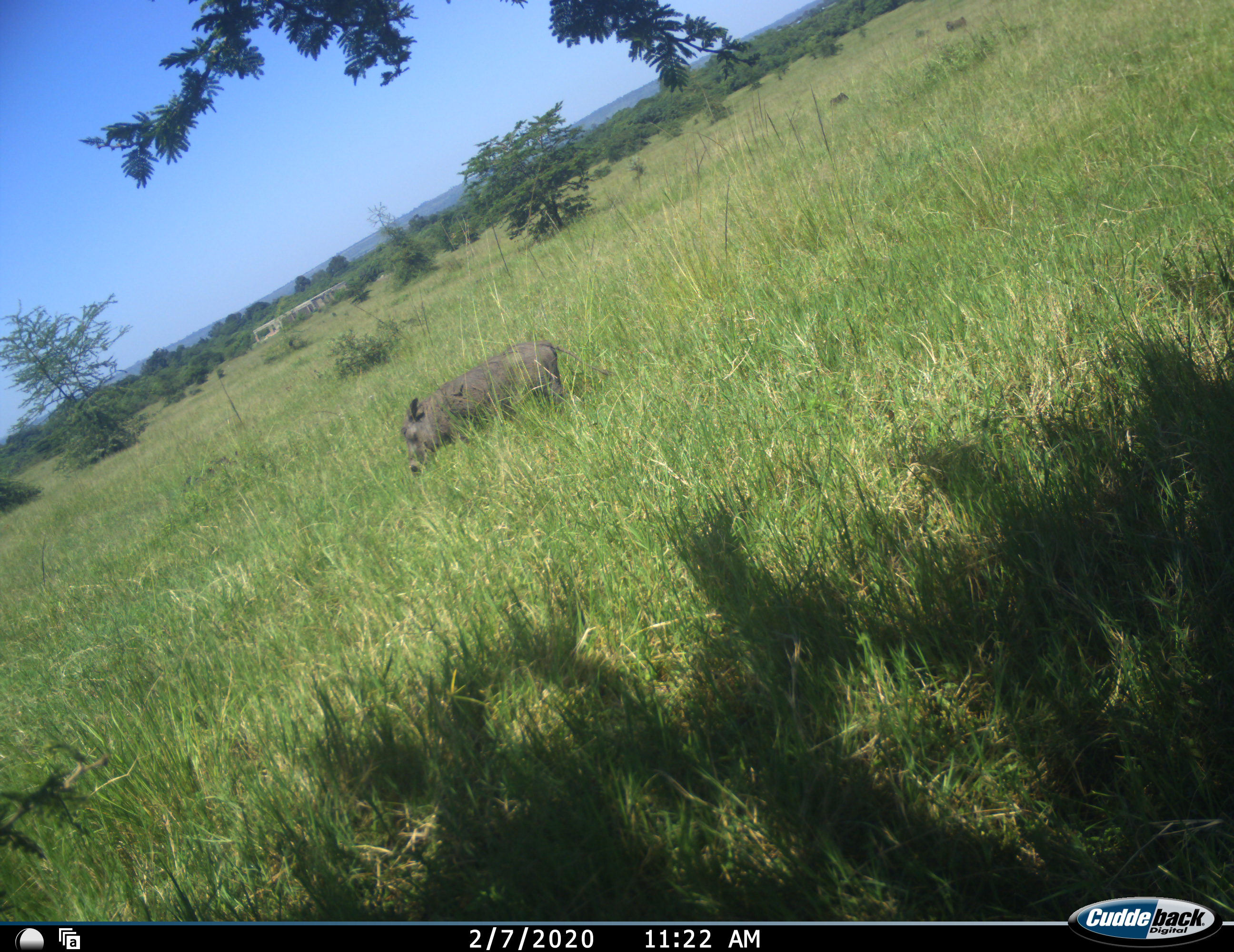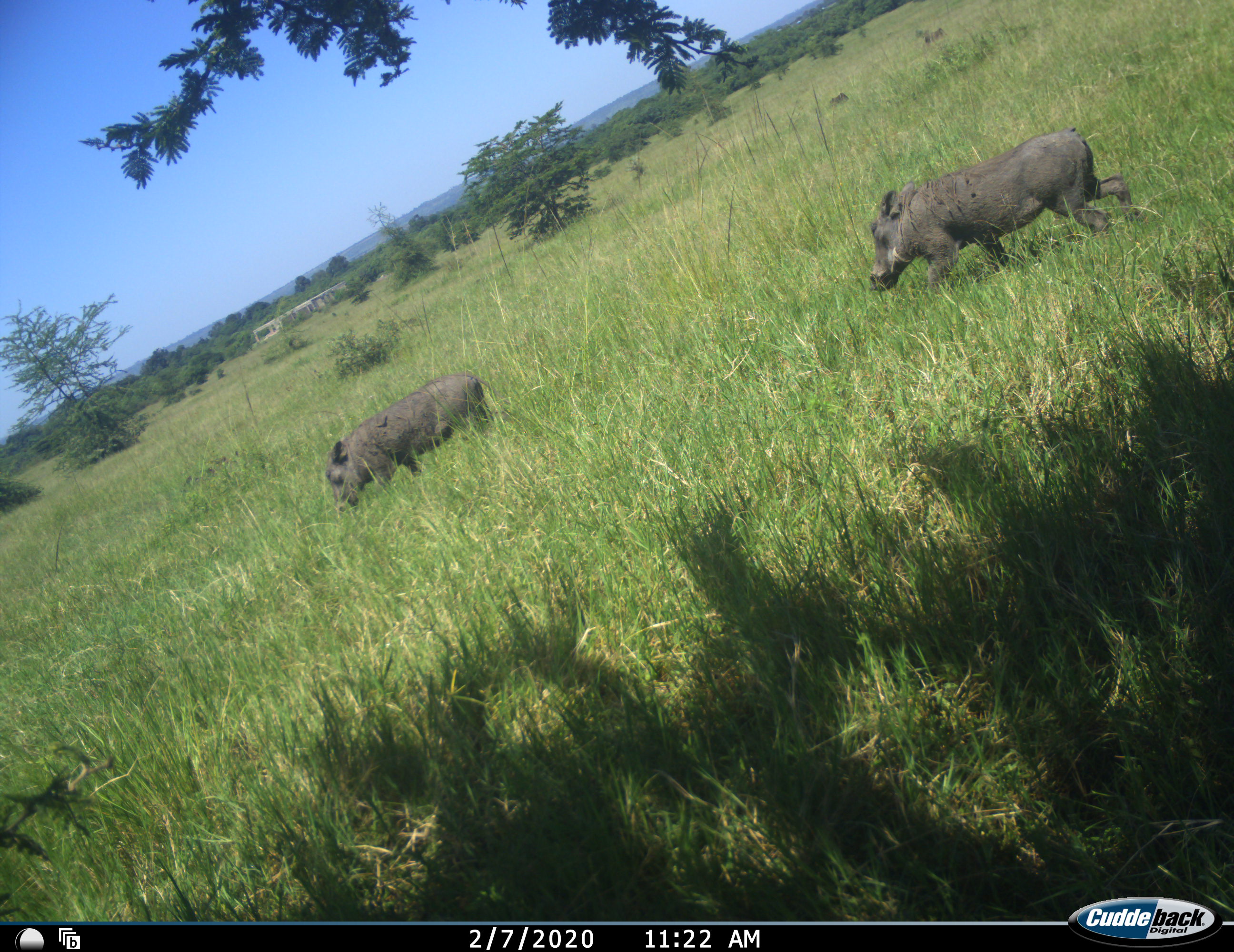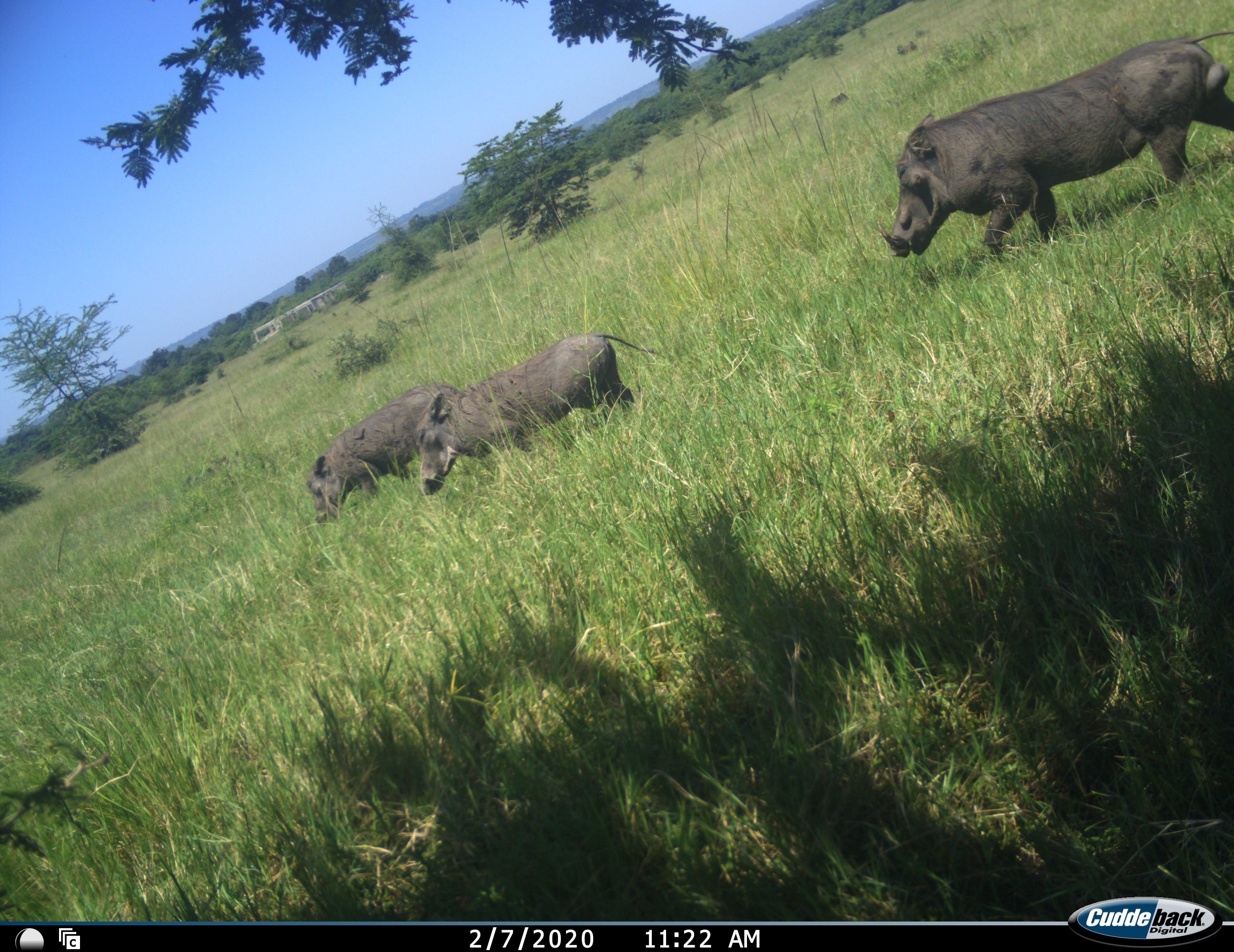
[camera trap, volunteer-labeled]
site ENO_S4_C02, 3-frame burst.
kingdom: Animalia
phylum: Chordata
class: Mammalia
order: Artiodactyla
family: Suidae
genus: Phacochoerus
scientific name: Phacochoerus africanus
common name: warthog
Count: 3.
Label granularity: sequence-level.